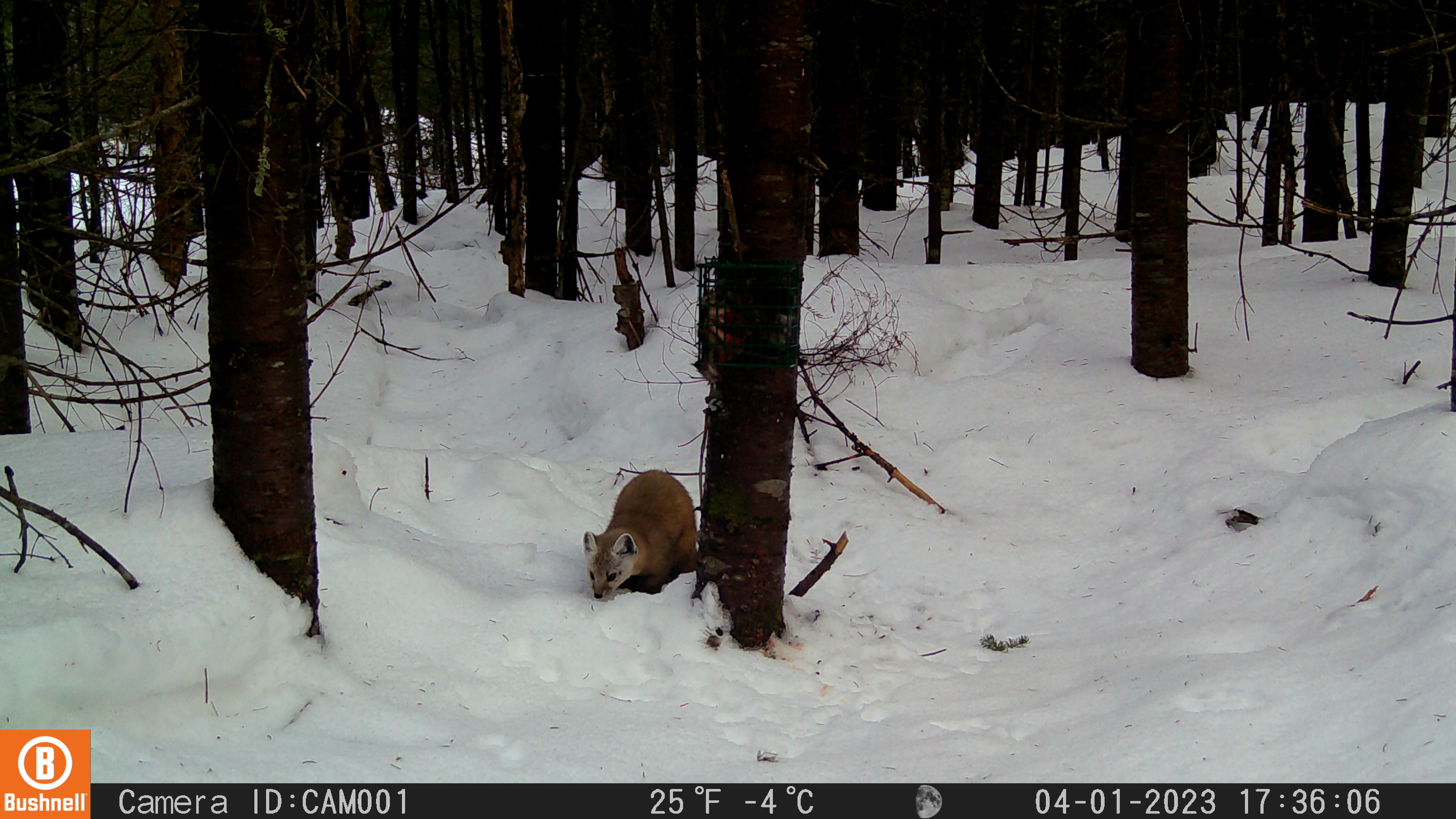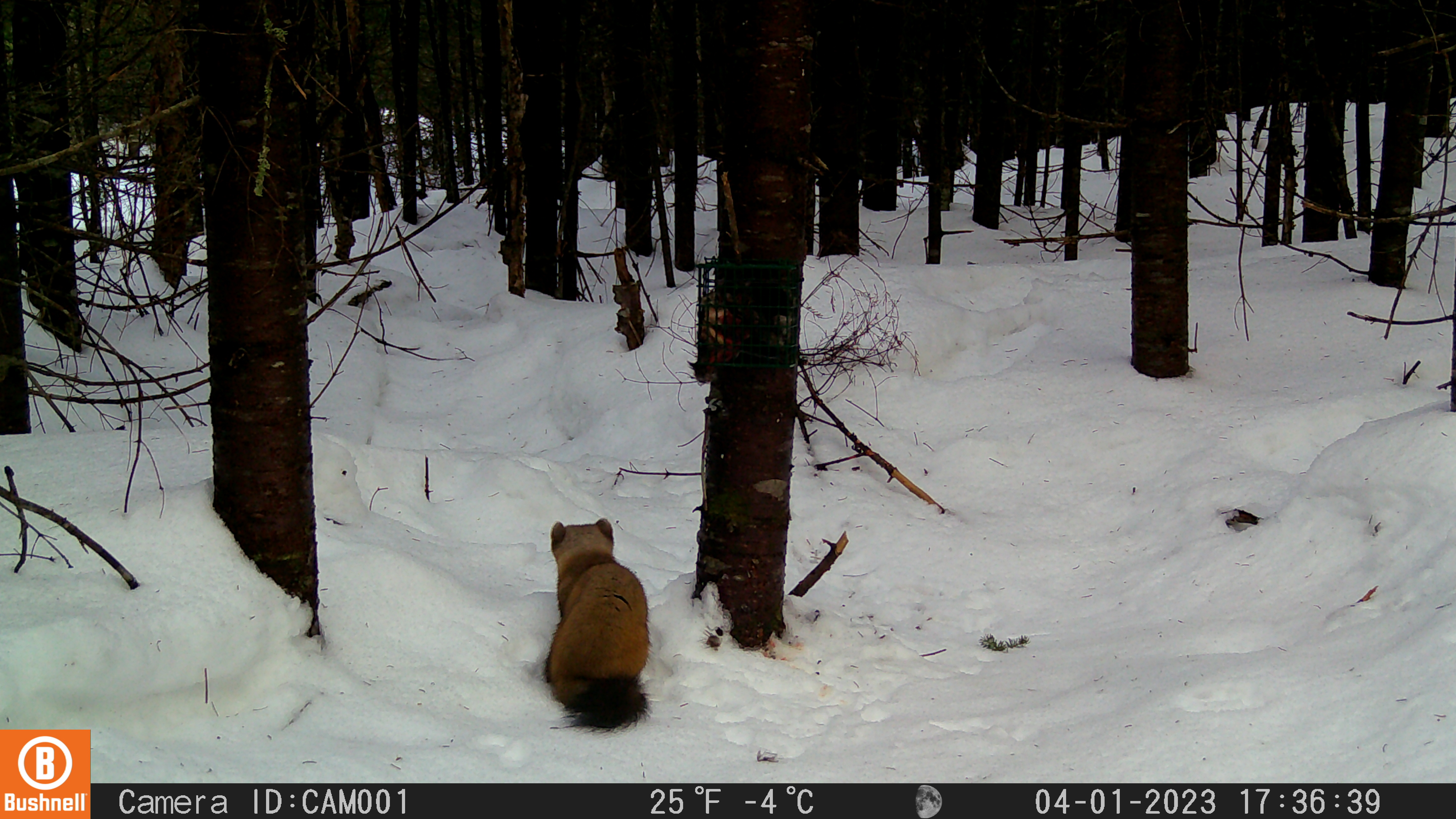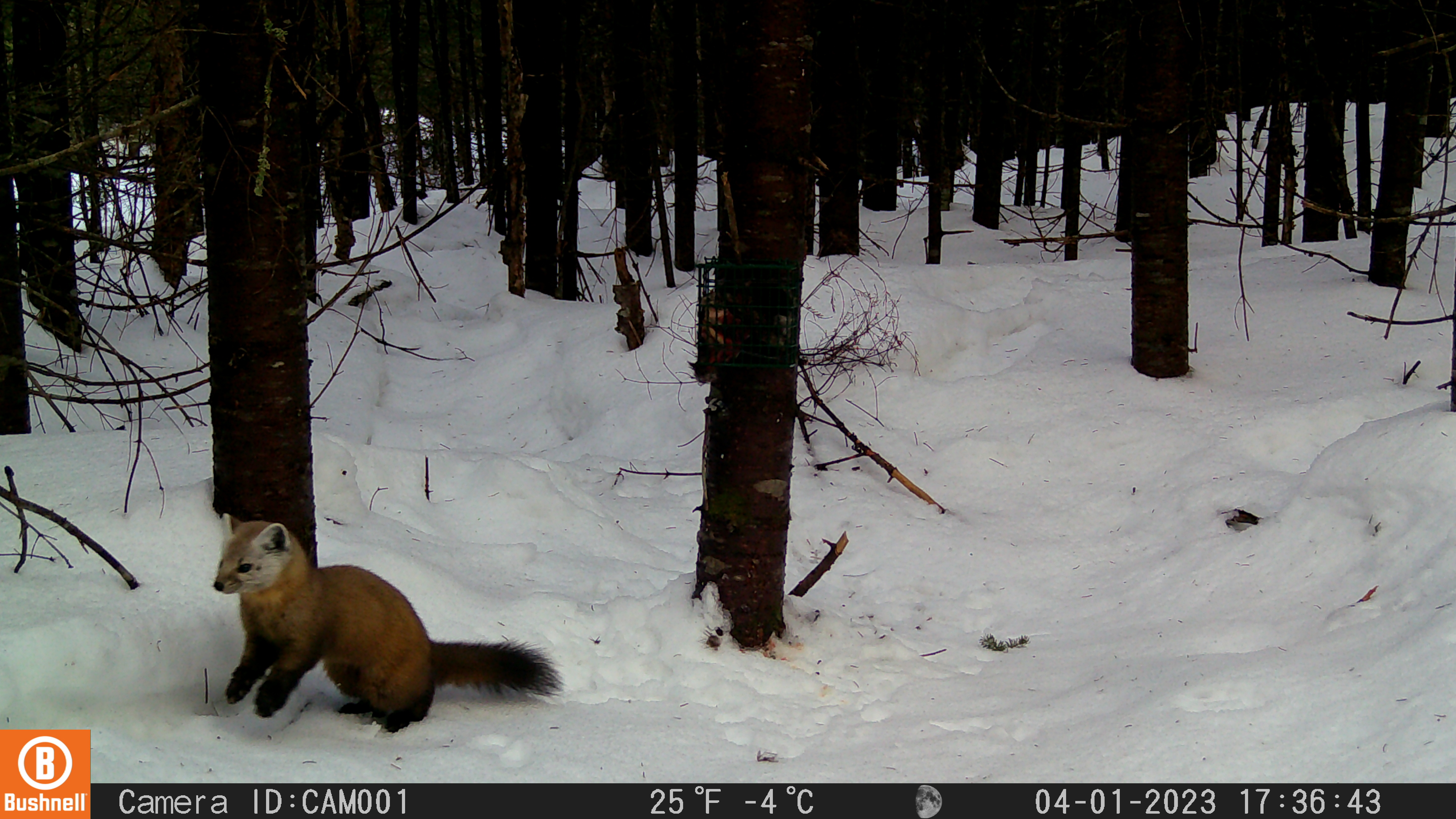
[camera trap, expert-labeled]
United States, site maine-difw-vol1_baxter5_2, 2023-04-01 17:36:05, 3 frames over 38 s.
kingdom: Animalia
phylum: Chordata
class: Mammalia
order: Carnivora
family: Mustelidae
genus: Martes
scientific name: Martes americana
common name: american marten